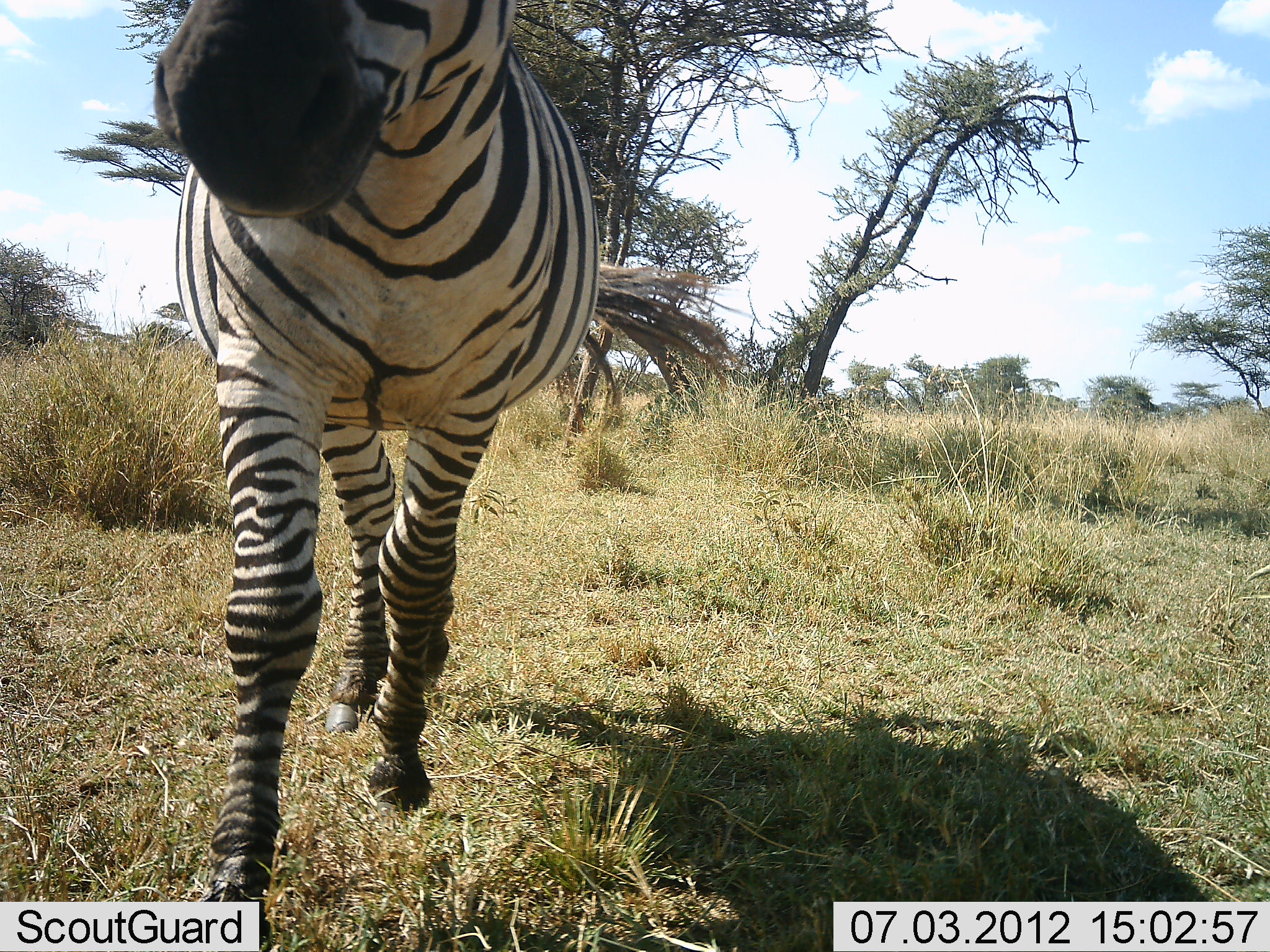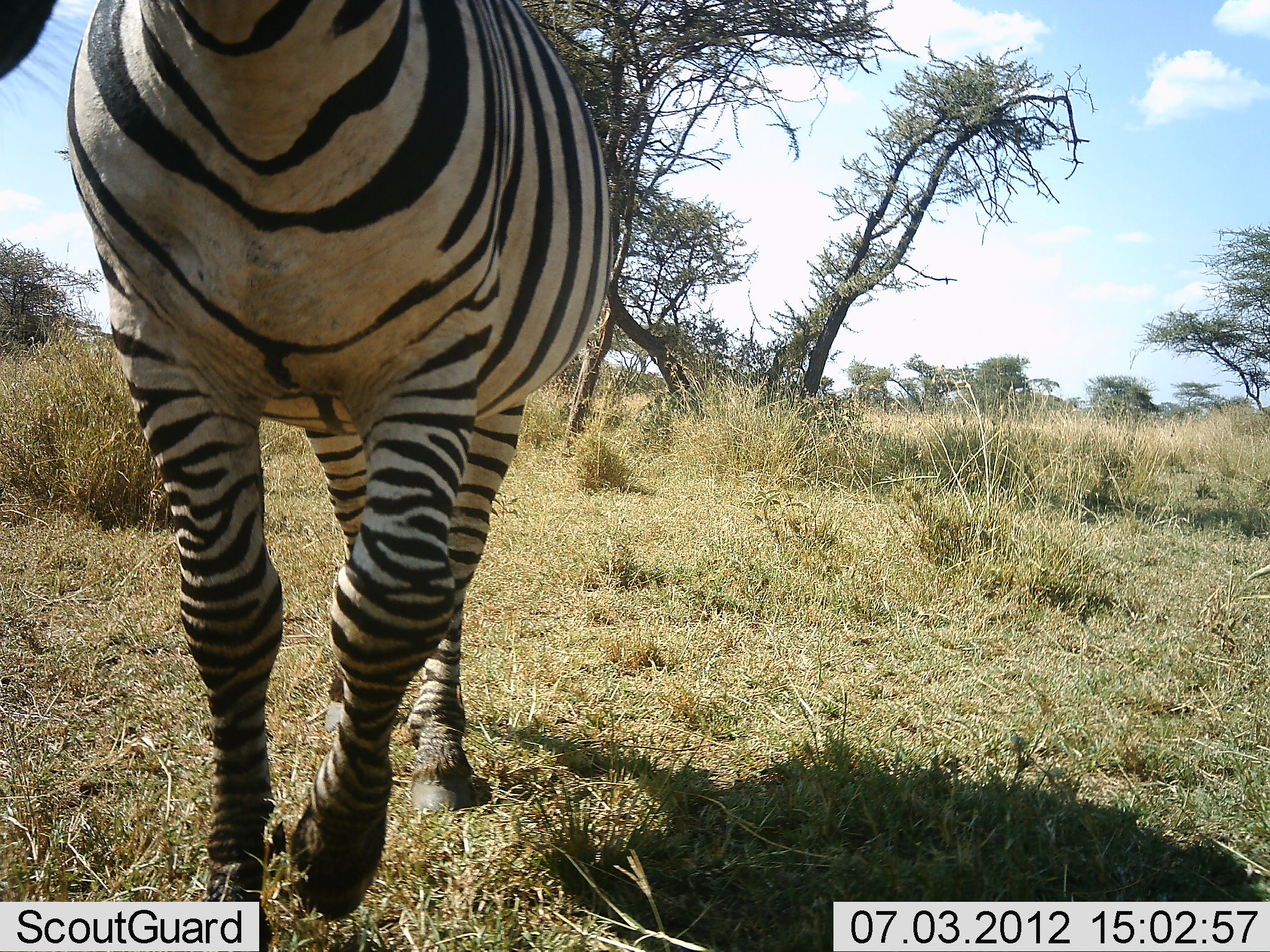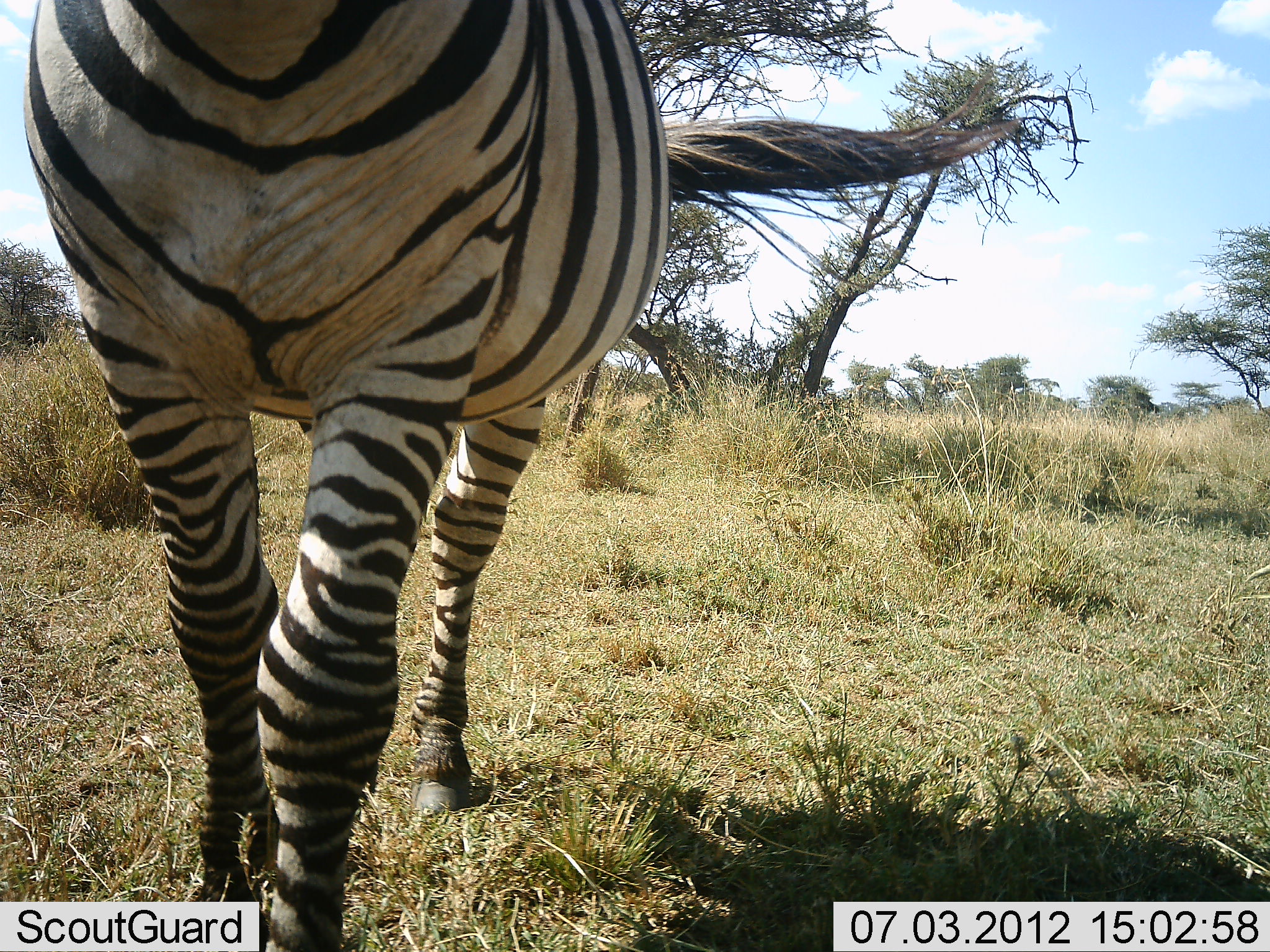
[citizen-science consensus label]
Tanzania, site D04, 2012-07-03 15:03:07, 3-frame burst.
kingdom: Animalia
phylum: Chordata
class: Mammalia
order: Perissodactyla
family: Equidae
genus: Equus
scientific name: Equus quagga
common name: plains zebra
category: zebra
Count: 1.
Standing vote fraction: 10%.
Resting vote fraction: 0%.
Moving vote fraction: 90%.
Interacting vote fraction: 0%.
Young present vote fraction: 0%.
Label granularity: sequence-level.